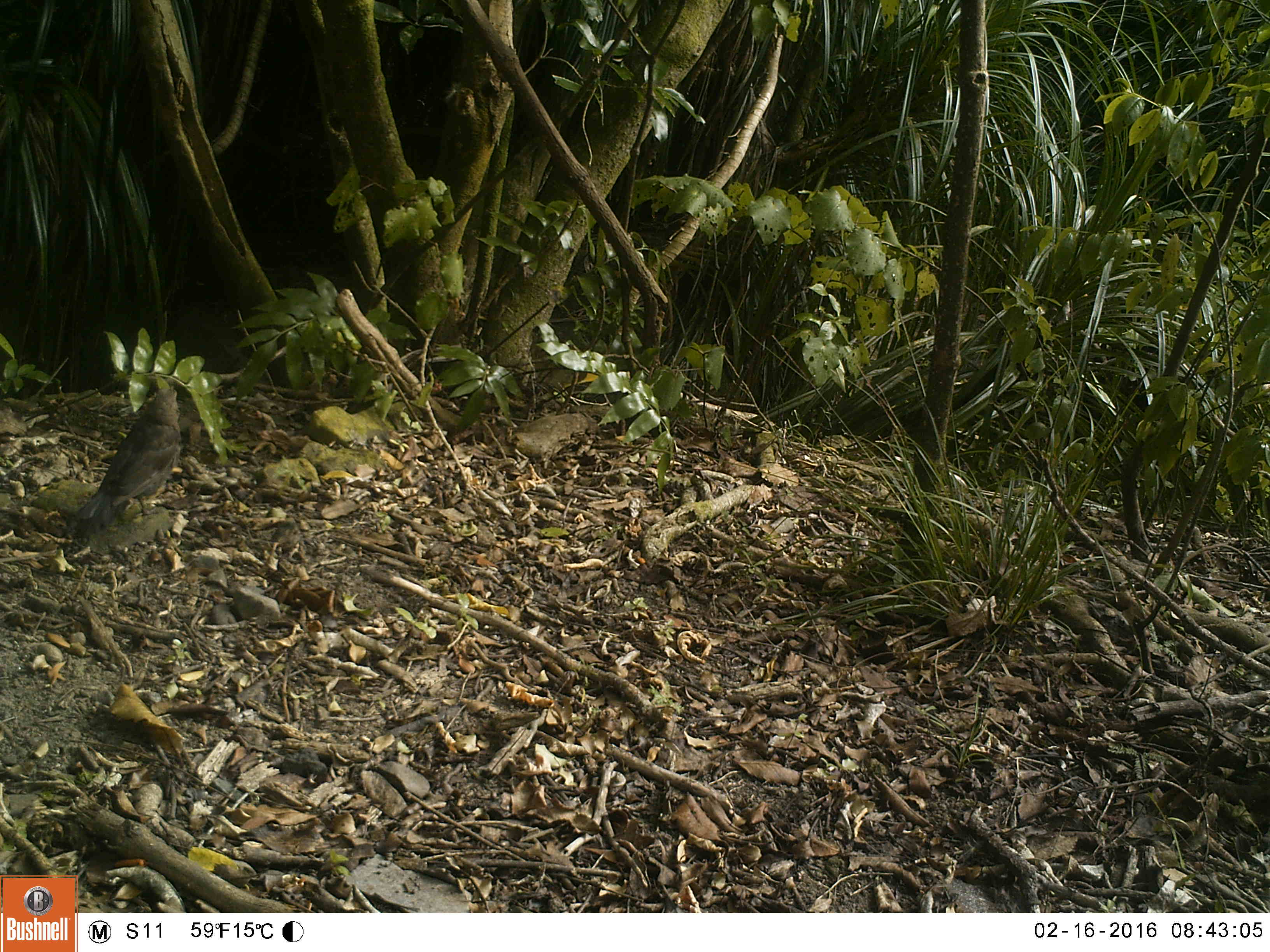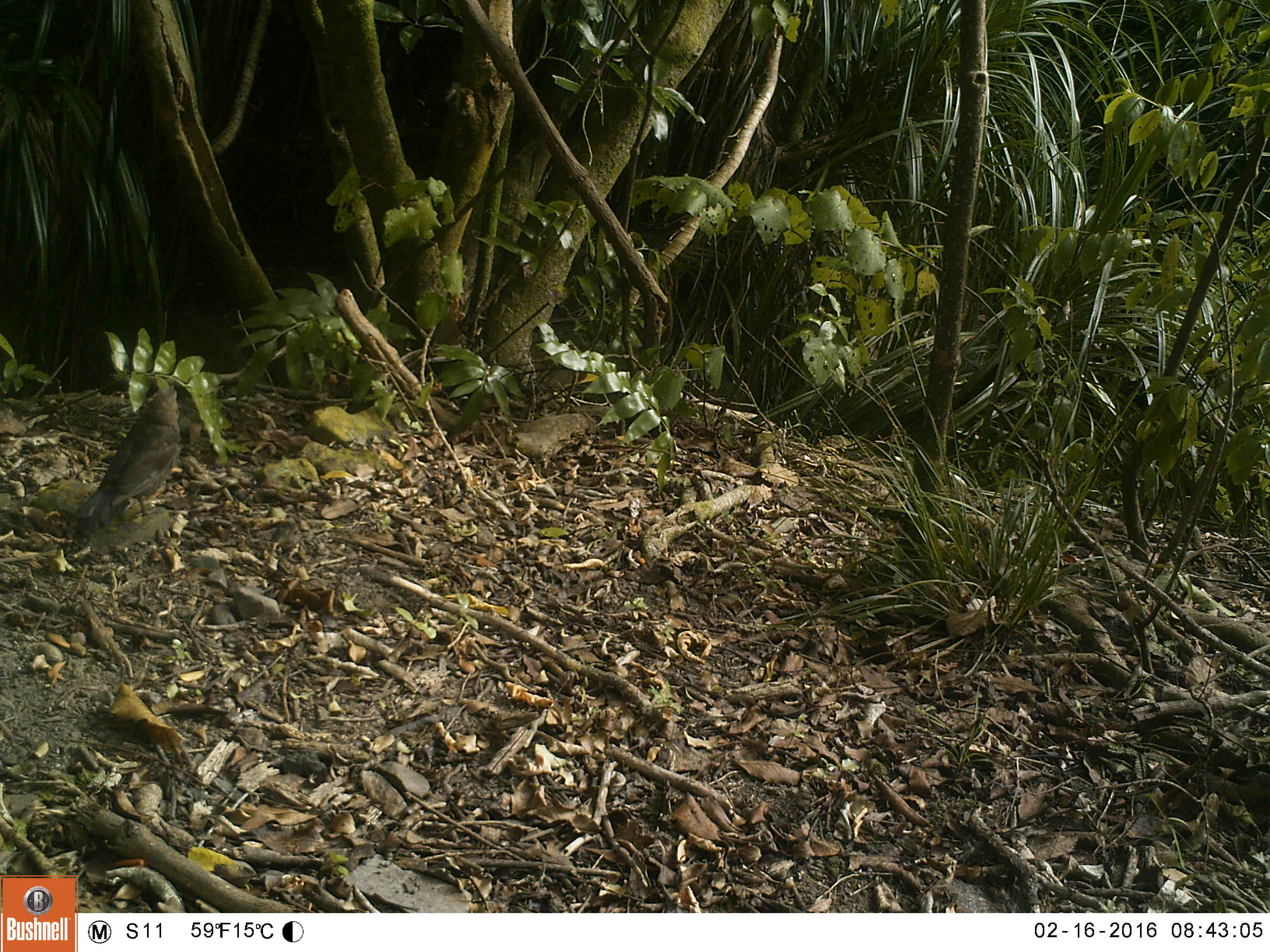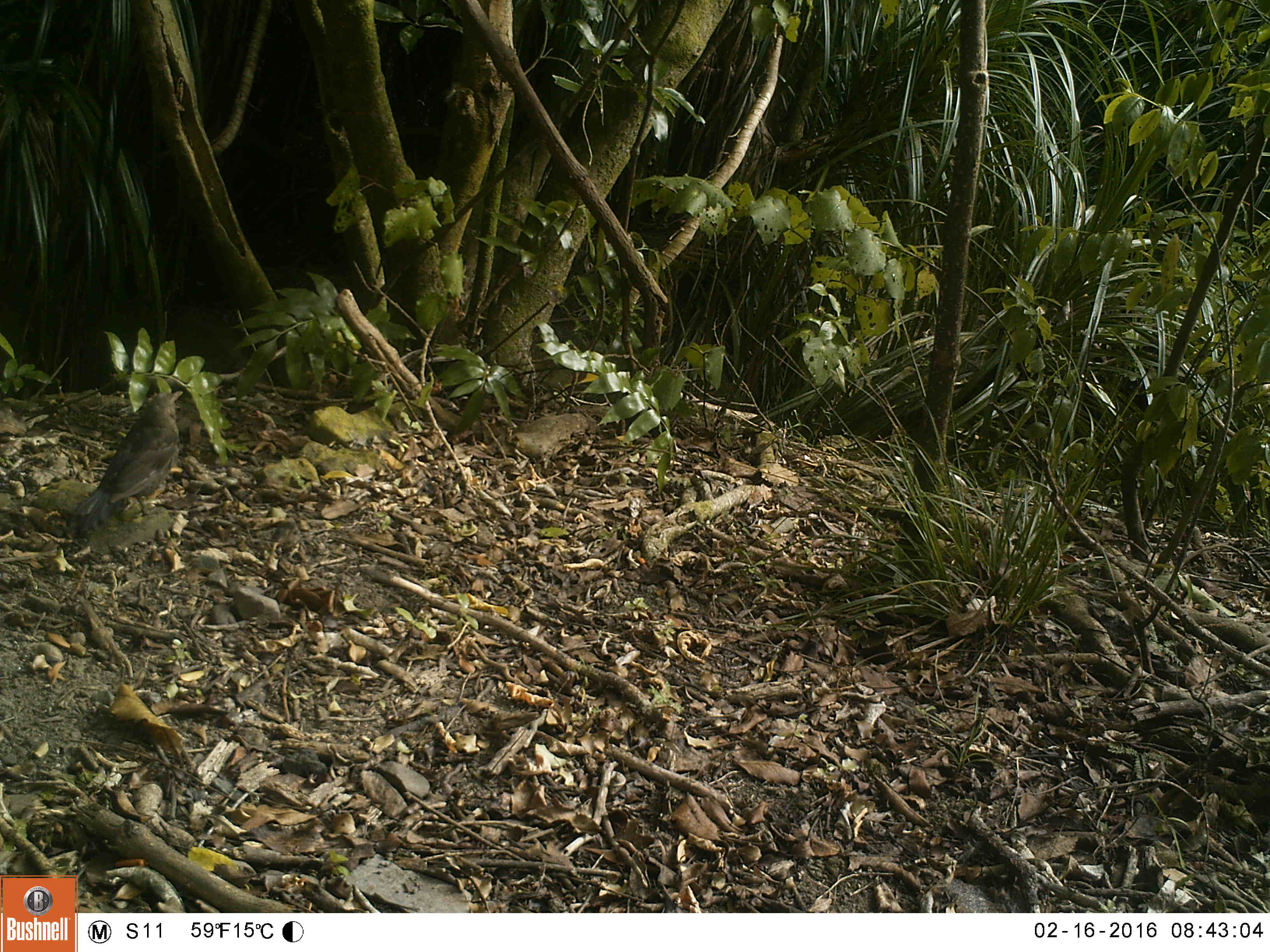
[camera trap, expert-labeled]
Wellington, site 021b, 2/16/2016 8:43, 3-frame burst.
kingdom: Animalia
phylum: Chordata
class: Aves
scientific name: Aves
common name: bird